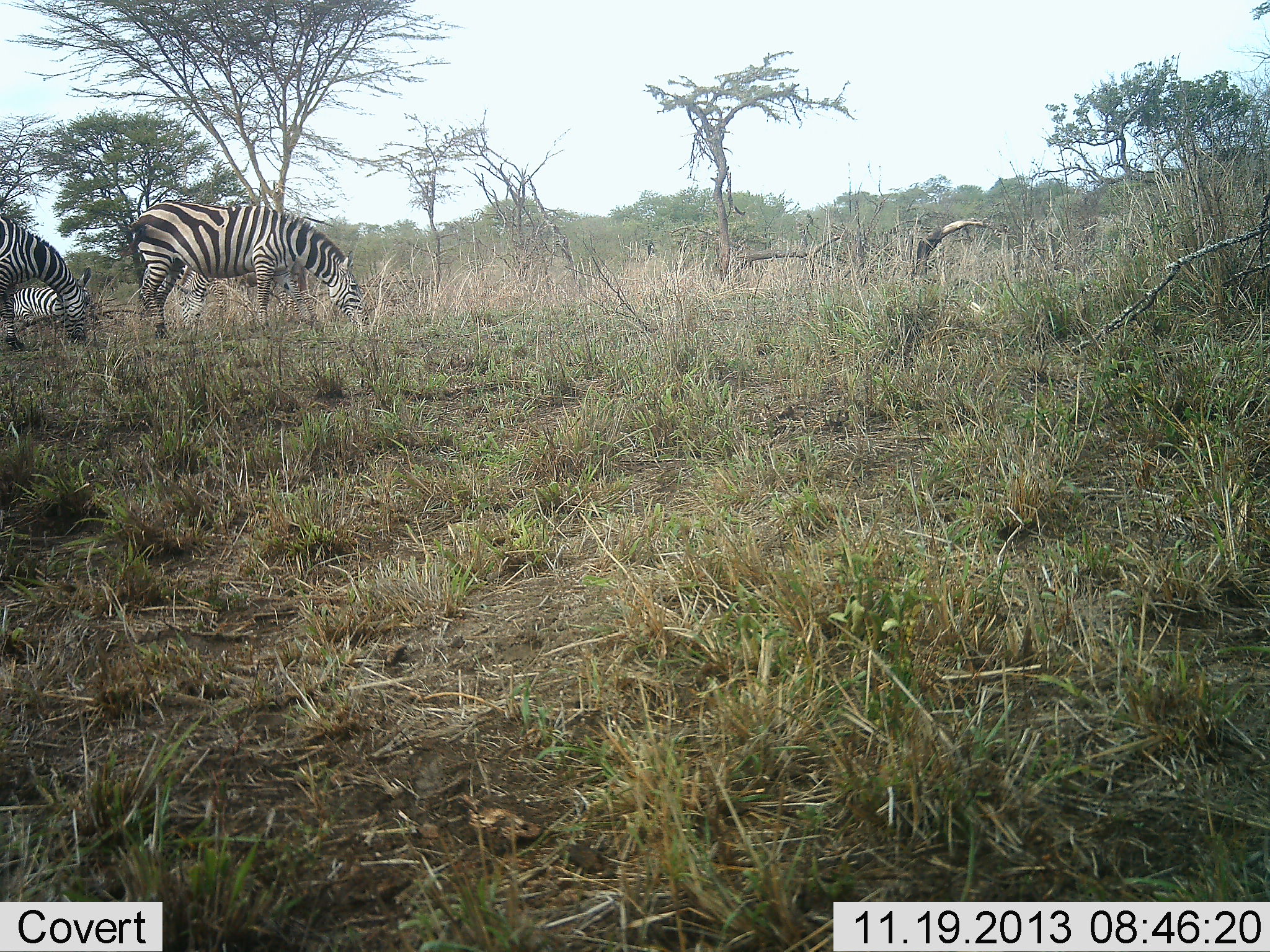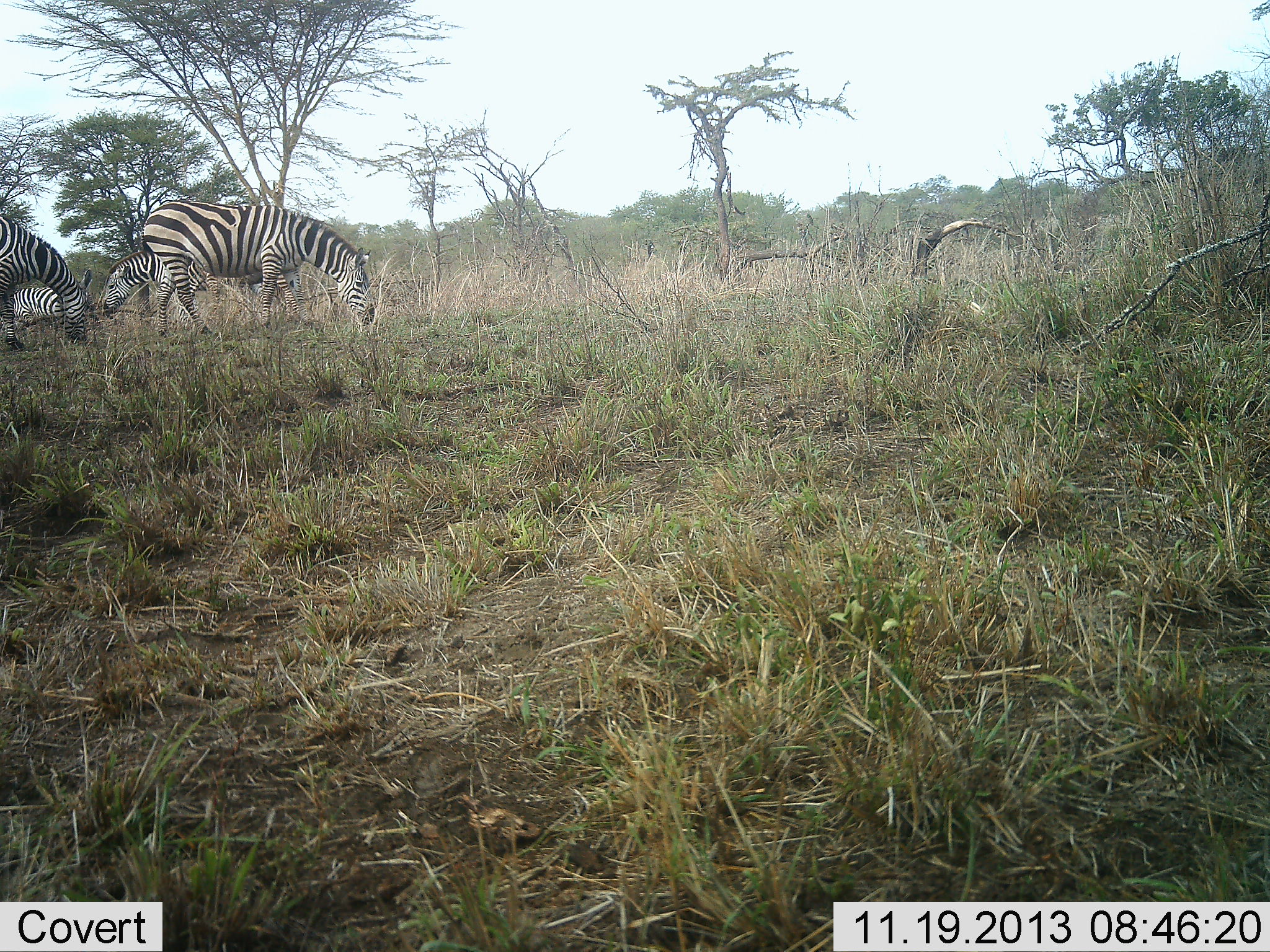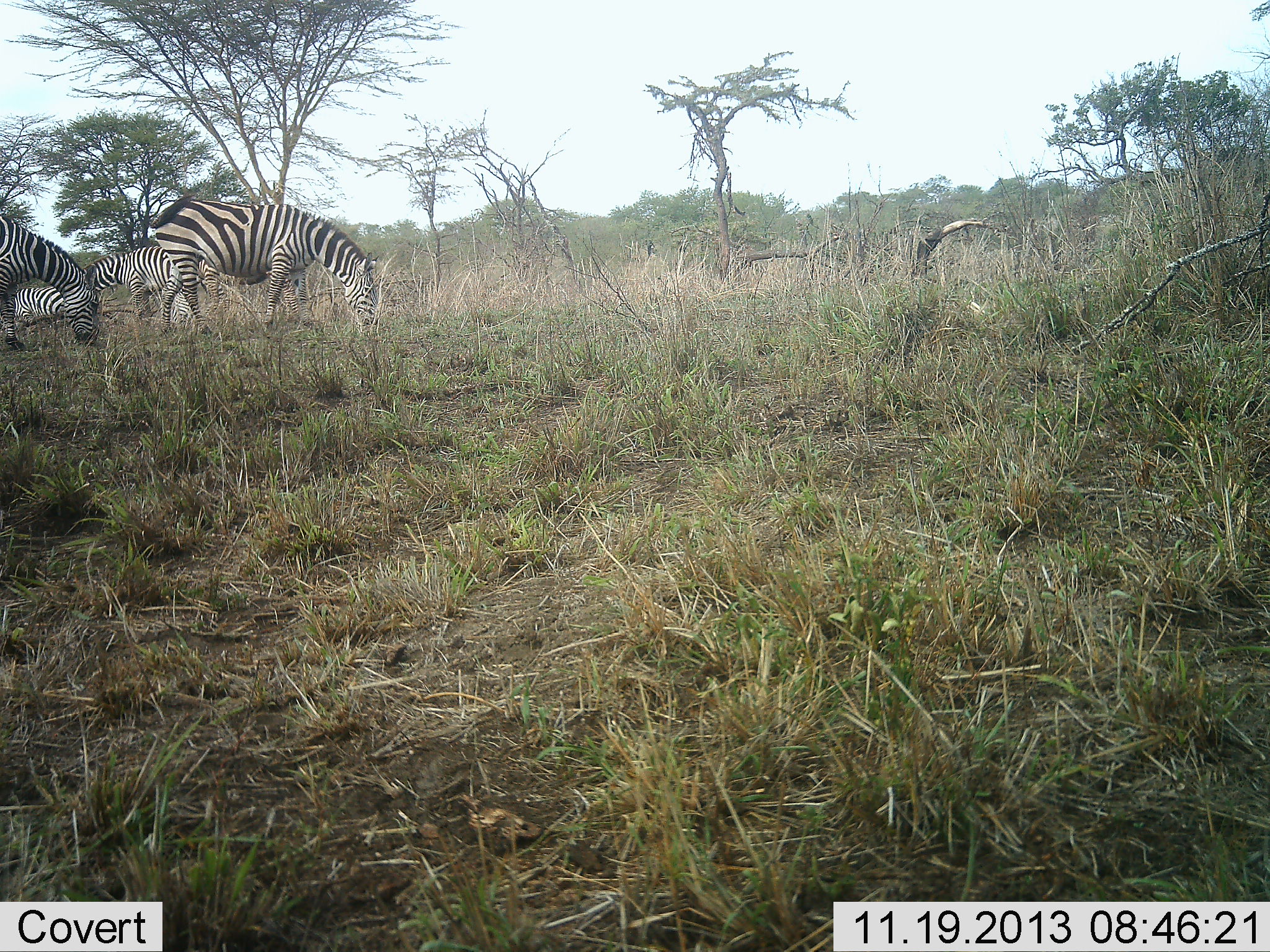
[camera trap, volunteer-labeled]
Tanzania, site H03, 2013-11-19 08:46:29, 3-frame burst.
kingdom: Animalia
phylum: Chordata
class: Mammalia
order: Perissodactyla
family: Equidae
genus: Equus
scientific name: Equus quagga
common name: plains zebra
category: zebra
Zebra (plains zebra) (Equus quagga), count 4. Behavior (volunteer vote fractions): standing 30%, resting 10%, moving 0%, interacting 0%. Young present (vote fraction): 0%. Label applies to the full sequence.